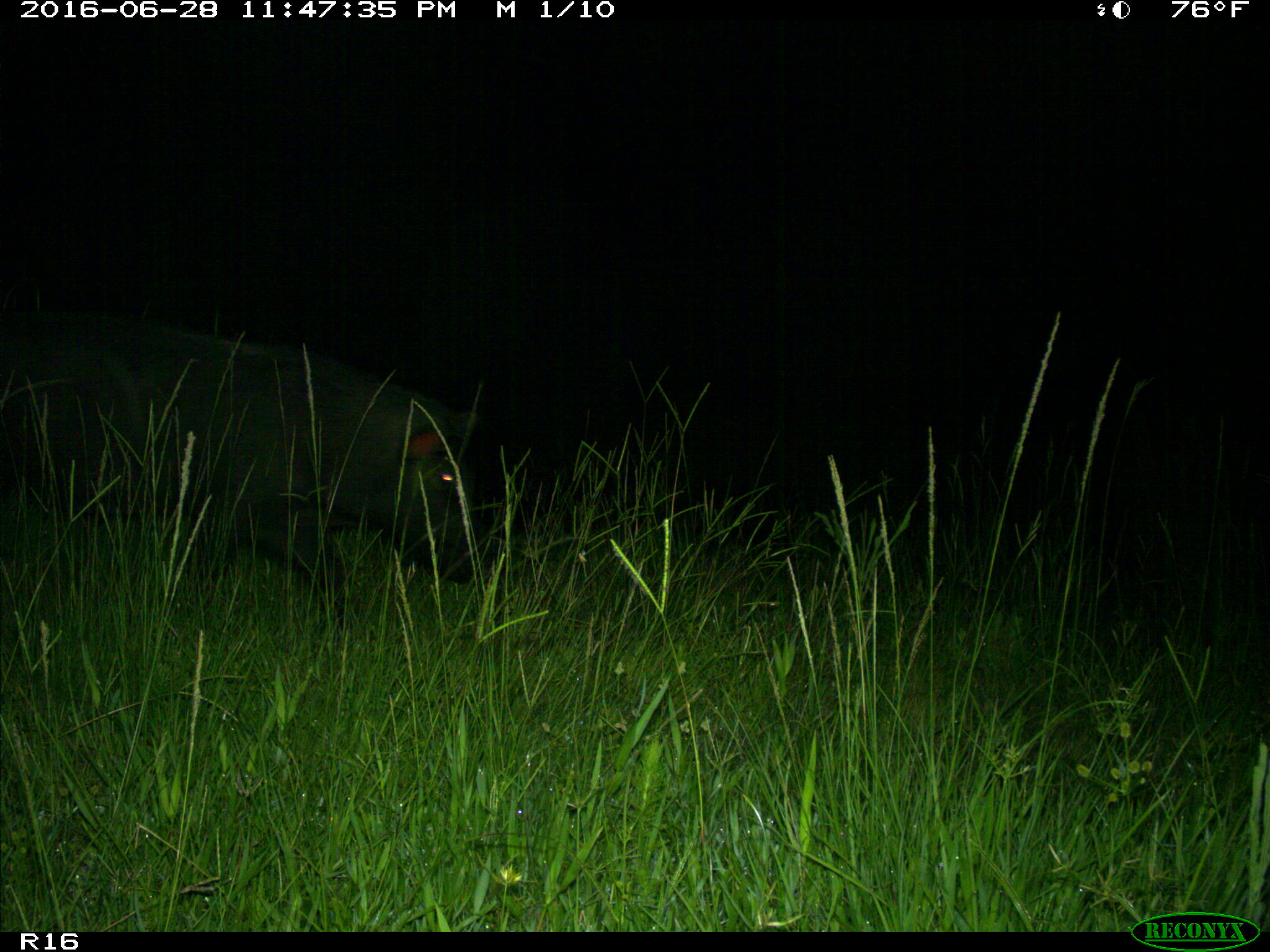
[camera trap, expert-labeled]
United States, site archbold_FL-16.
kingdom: Animalia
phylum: Chordata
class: Mammalia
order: Artiodactyla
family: Suidae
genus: Sus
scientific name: Sus scrofa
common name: wild boar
Sus scrofa (wild boar).